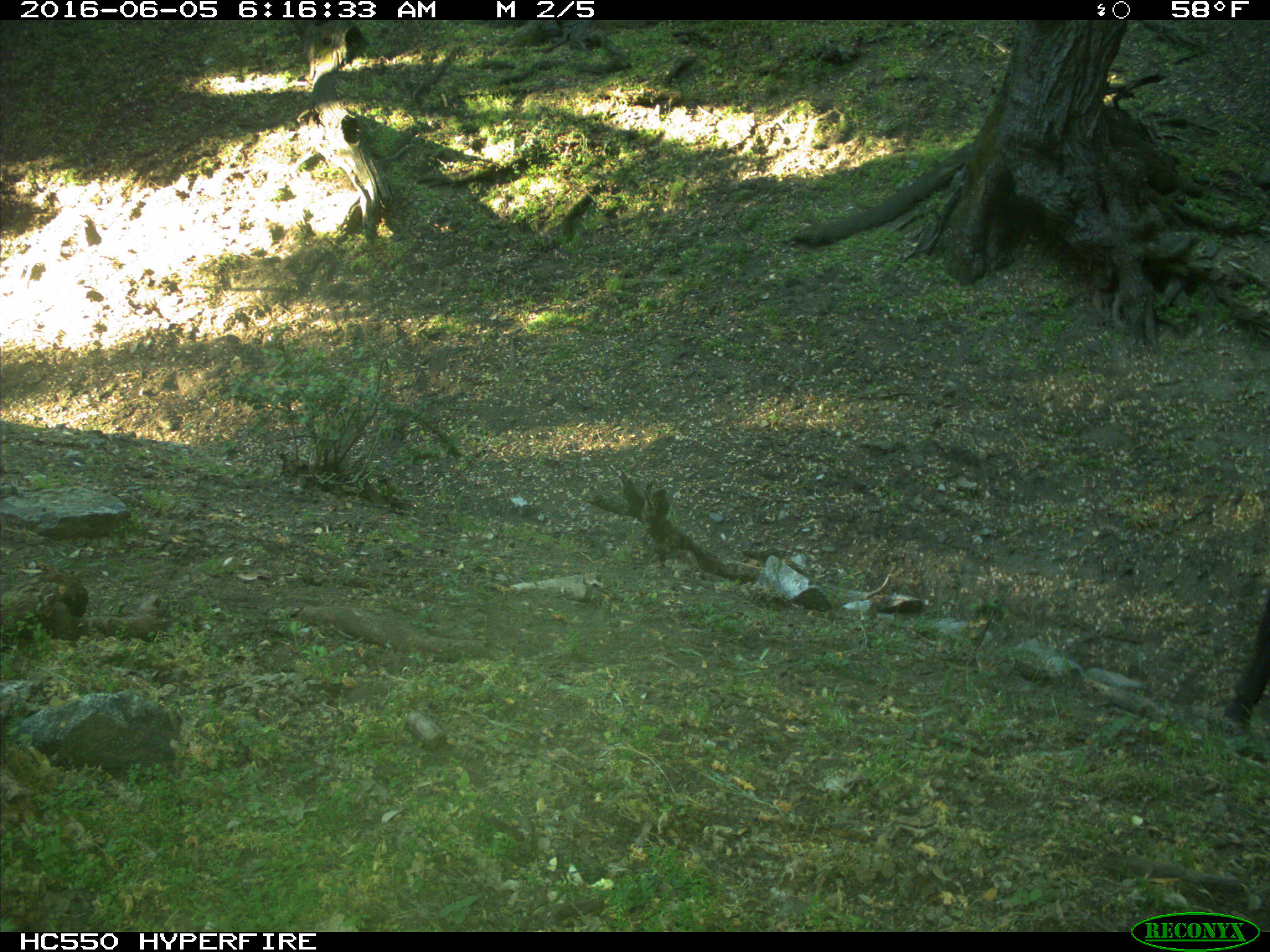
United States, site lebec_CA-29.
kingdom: Animalia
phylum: Chordata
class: Mammalia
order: Artiodactyla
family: Bovidae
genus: Bos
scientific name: Bos taurus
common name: domestic cow